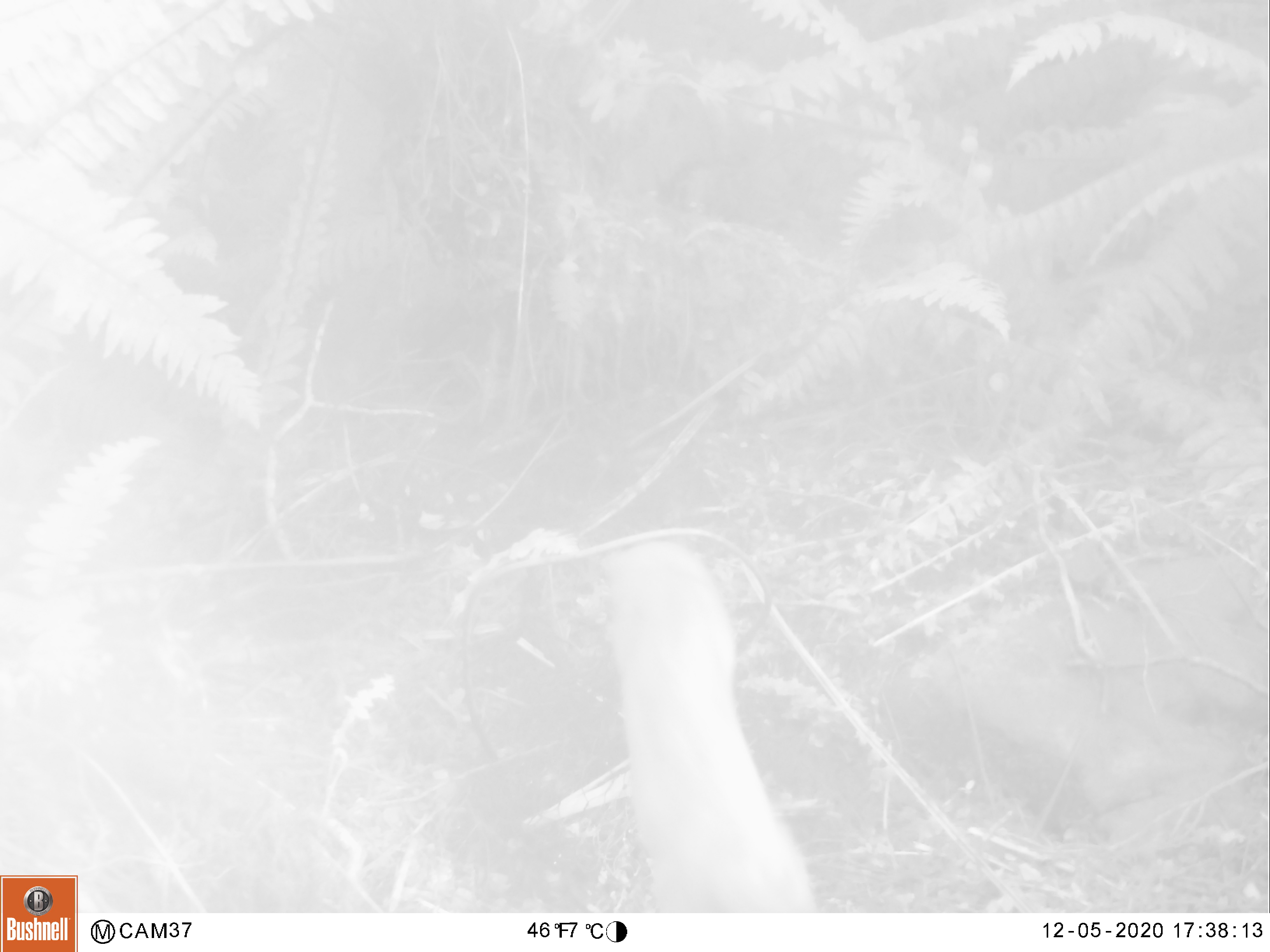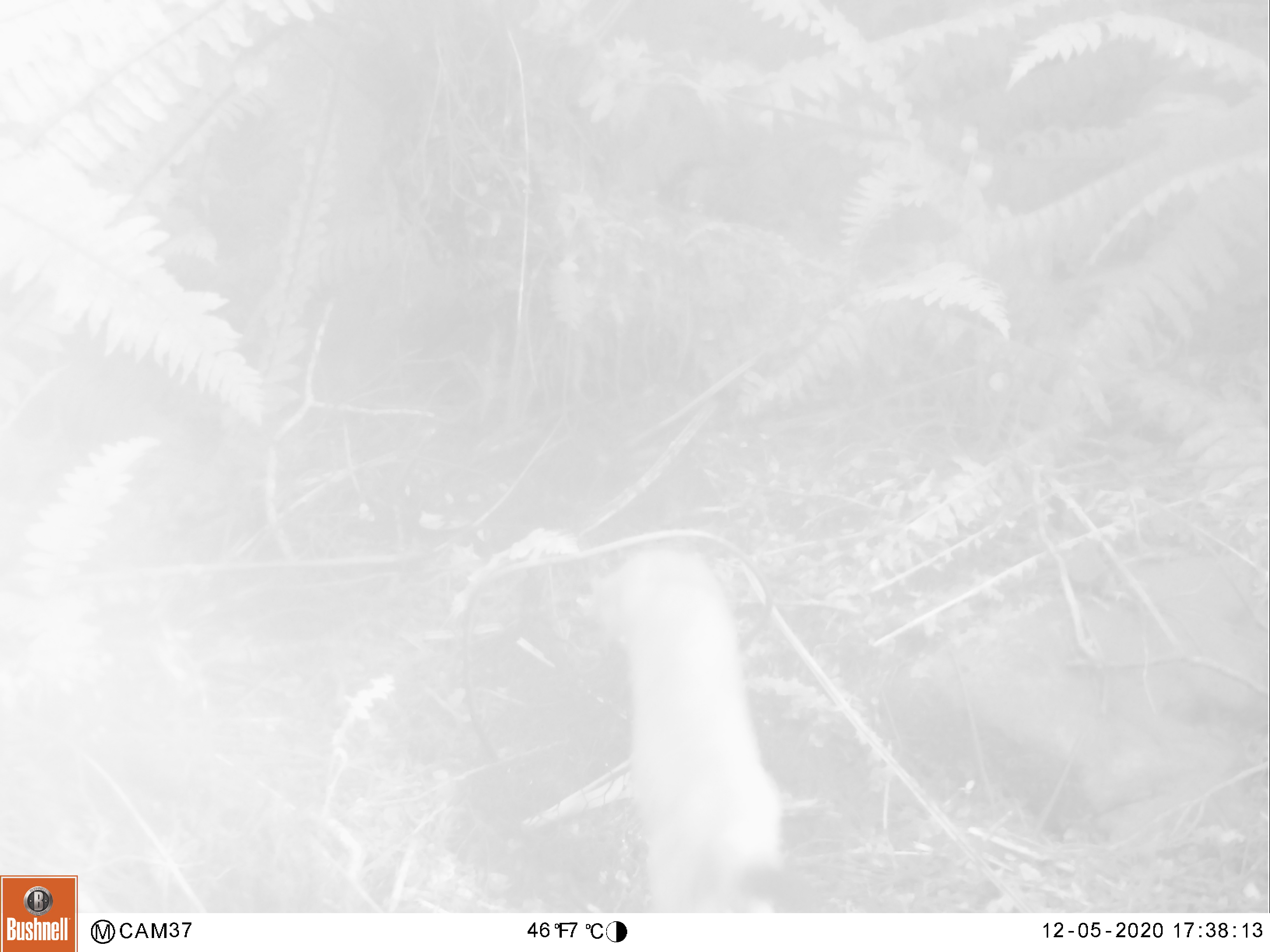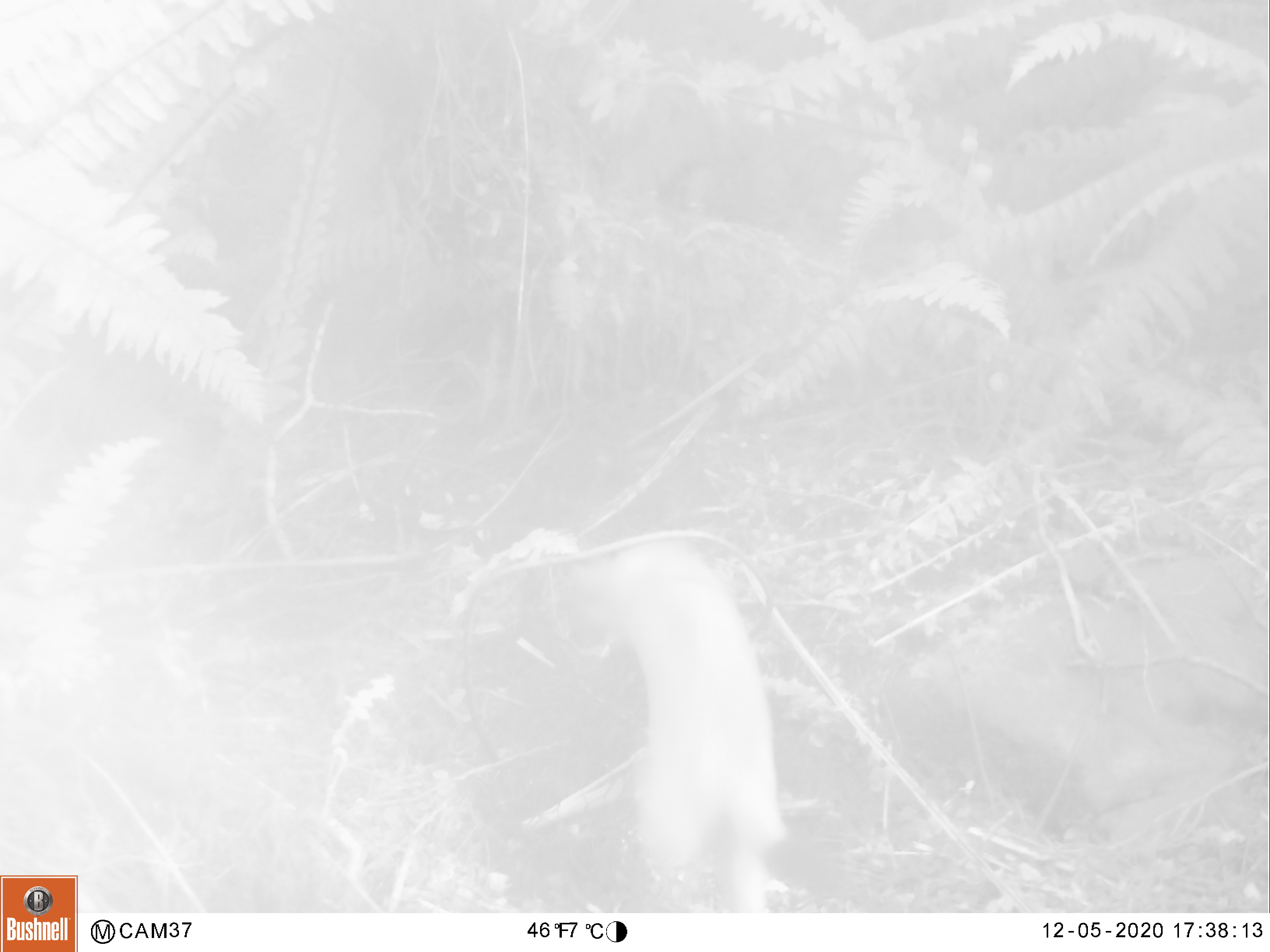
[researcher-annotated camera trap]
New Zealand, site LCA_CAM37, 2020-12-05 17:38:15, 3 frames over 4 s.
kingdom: Animalia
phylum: Chordata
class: Mammalia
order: Carnivora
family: Mustelidae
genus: Mustela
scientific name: Mustela erminea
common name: stoat